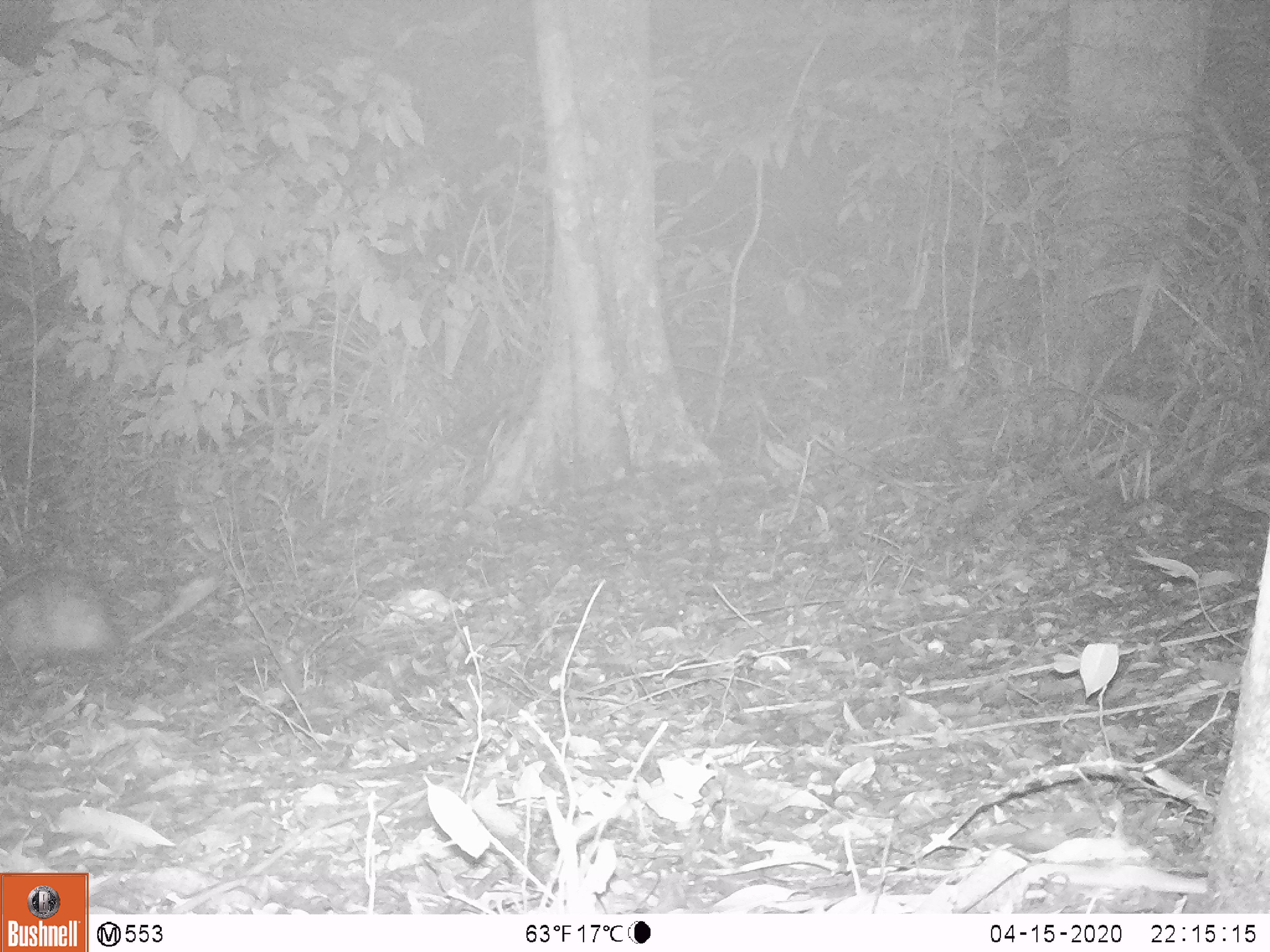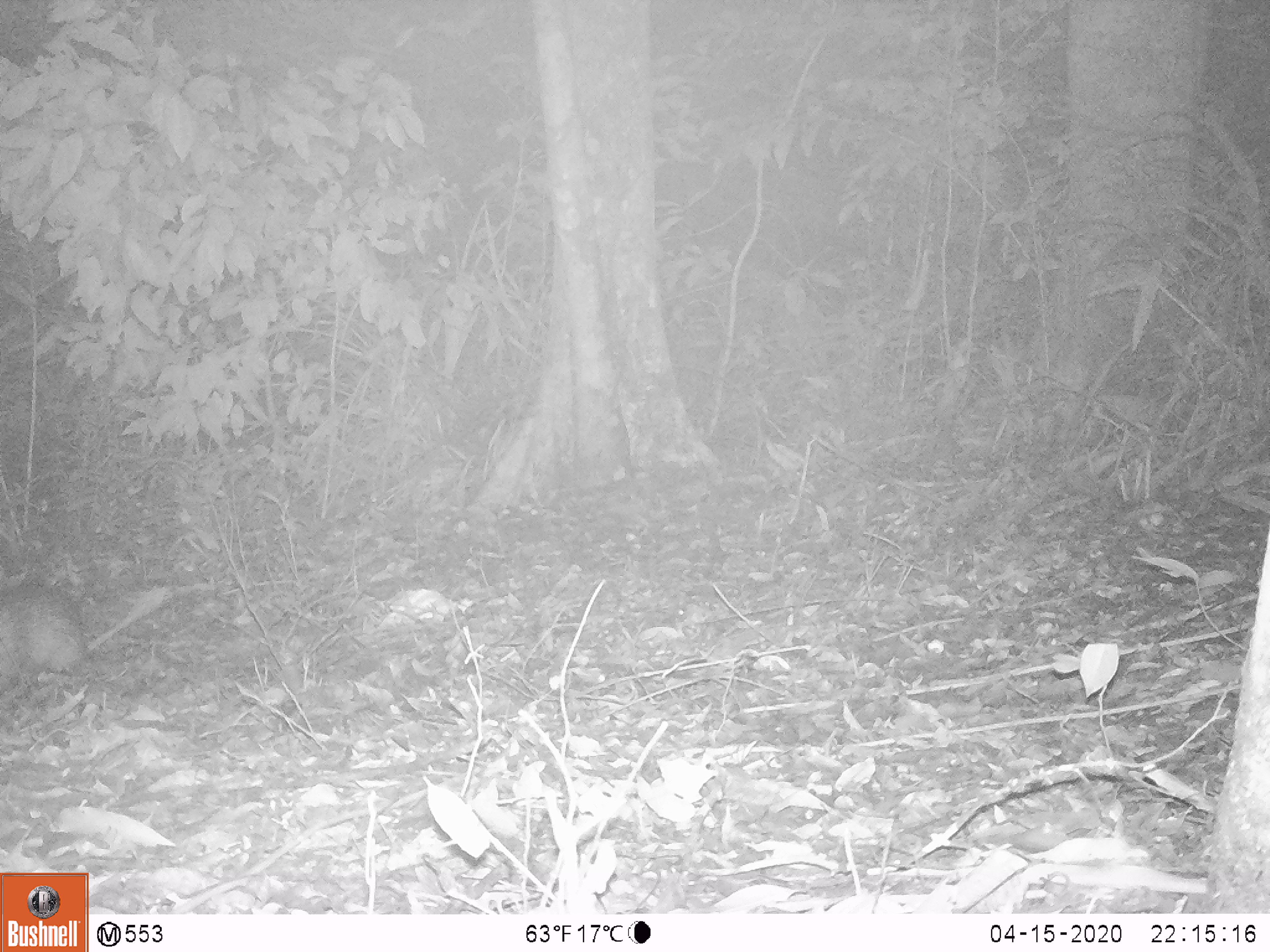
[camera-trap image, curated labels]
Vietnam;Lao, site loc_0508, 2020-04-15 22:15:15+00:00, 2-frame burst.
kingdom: Animalia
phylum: Chordata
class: Mammalia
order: Rodentia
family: Hystricidae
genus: Atherurus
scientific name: Atherurus macrourus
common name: asiatic brush-tailed porcupine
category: asiatic brush tailed porcupine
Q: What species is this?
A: Asiatic brush tailed porcupine (asiatic brush-tailed porcupine) (Atherurus macrourus).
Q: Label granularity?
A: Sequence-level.